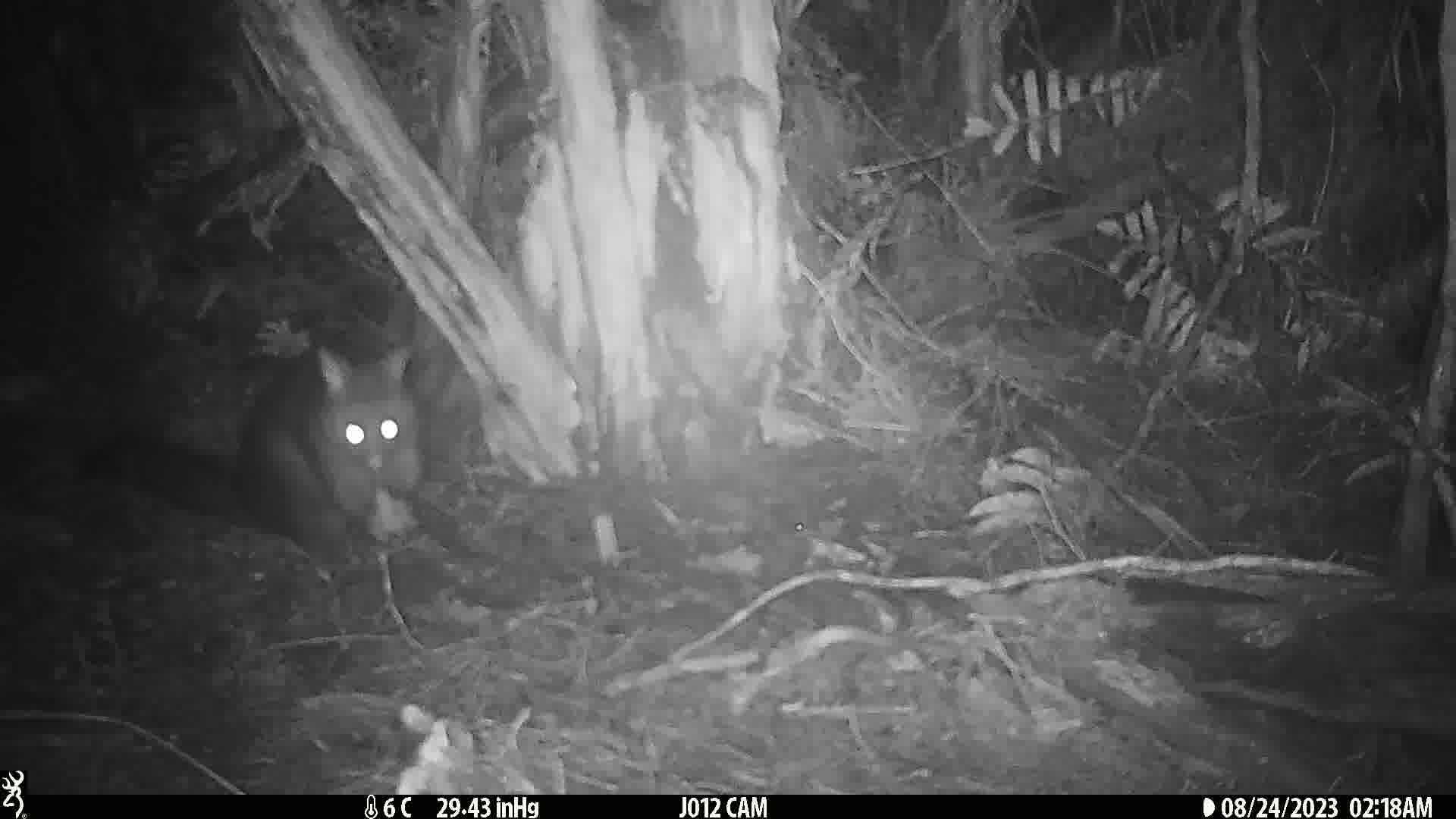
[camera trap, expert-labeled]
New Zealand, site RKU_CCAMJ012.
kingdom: Animalia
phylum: Chordata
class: Mammalia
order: Diprotodontia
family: Phalangeridae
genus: Trichosurus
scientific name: Trichosurus vulpecula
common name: common brushtail possum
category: possum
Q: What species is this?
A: Possum (common brushtail possum) (Trichosurus vulpecula).